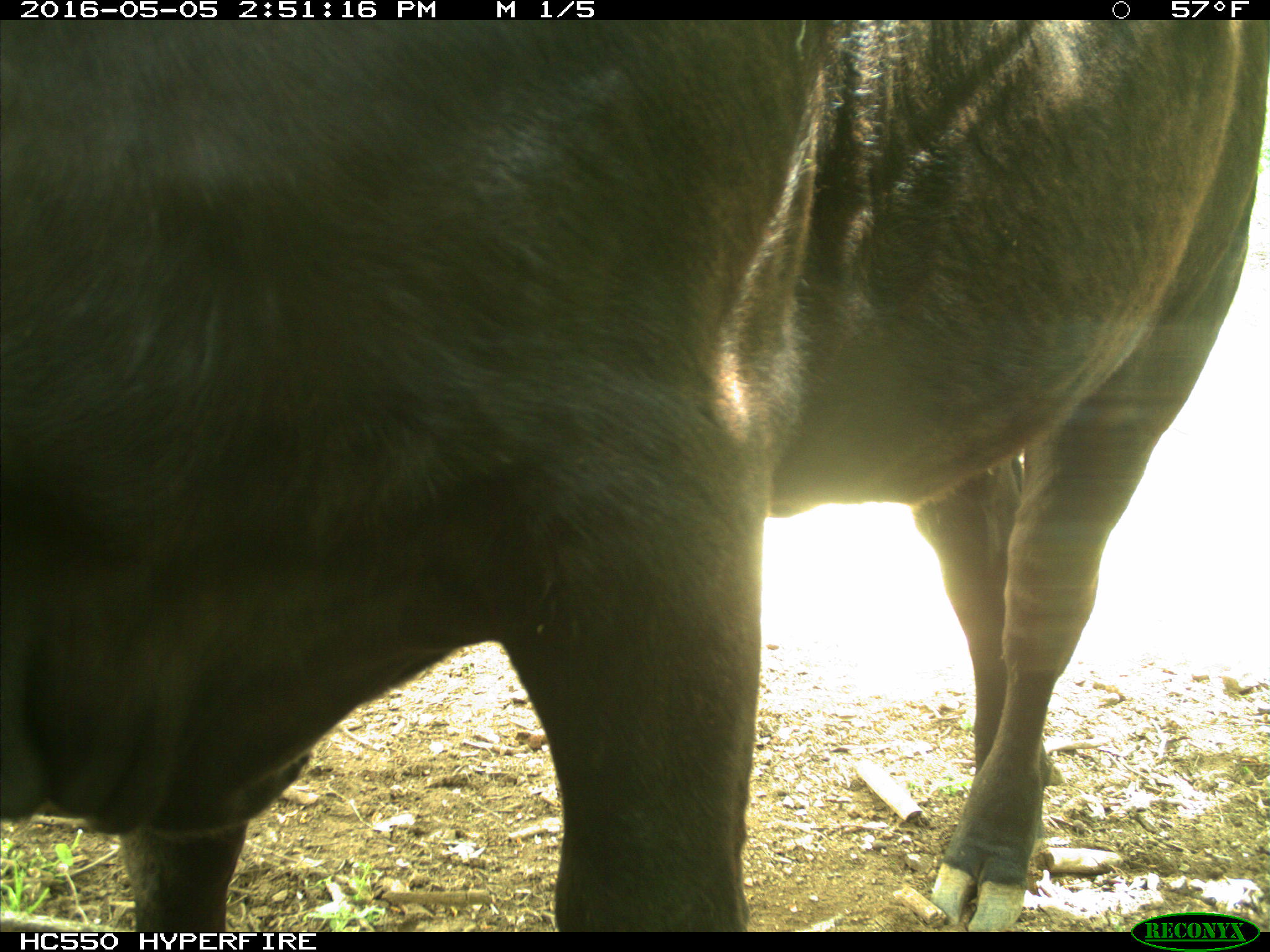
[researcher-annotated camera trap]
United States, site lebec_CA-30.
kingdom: Animalia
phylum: Chordata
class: Mammalia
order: Artiodactyla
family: Bovidae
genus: Bos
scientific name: Bos taurus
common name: domestic cow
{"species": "Bos taurus (domestic cow)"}